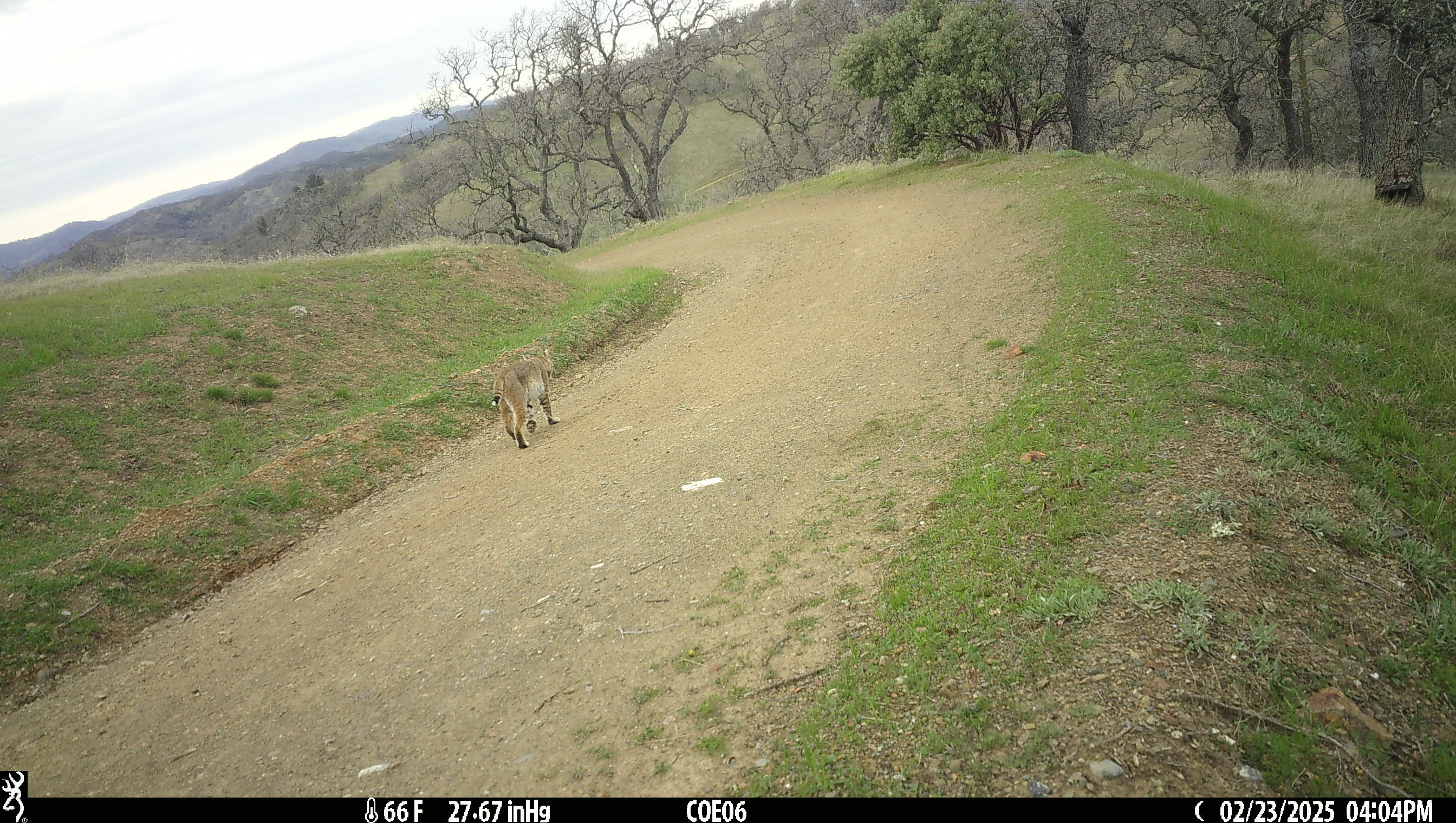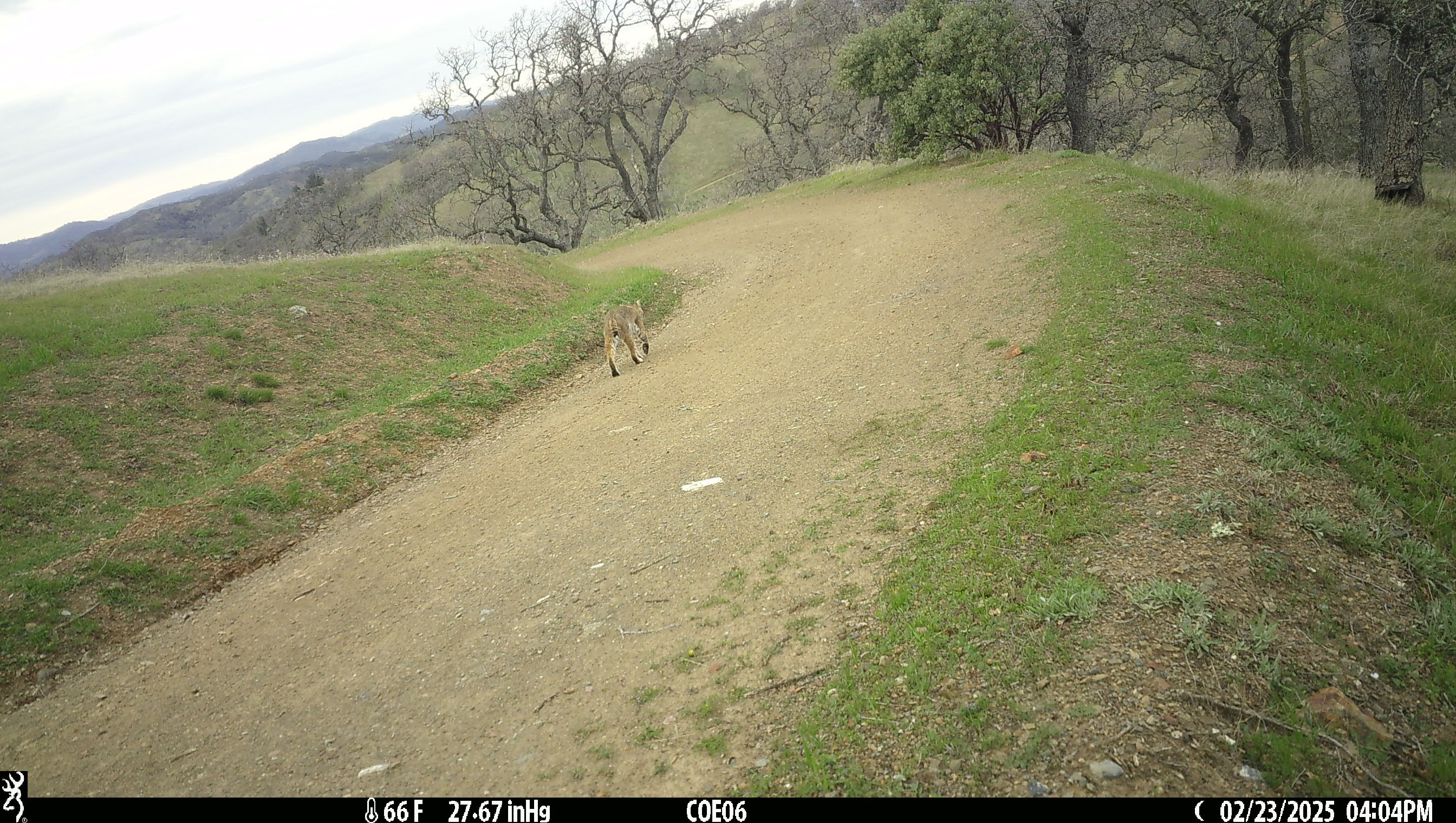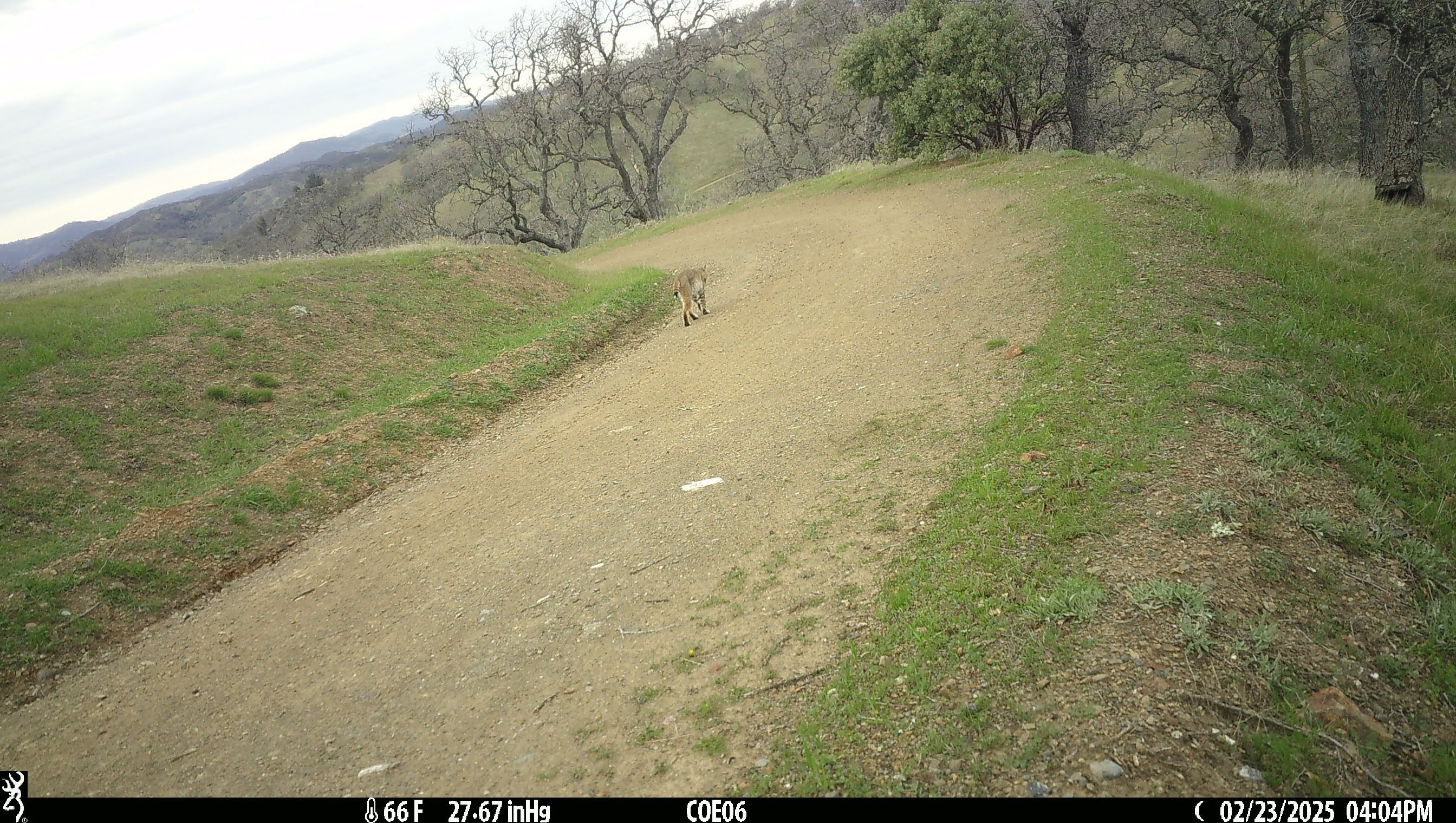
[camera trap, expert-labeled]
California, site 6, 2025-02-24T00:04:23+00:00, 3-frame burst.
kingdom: Animalia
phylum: Chordata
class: Mammalia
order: Carnivora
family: Felidae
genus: Lynx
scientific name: Lynx rufus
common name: bobcat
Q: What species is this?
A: Bobcat (Lynx rufus).